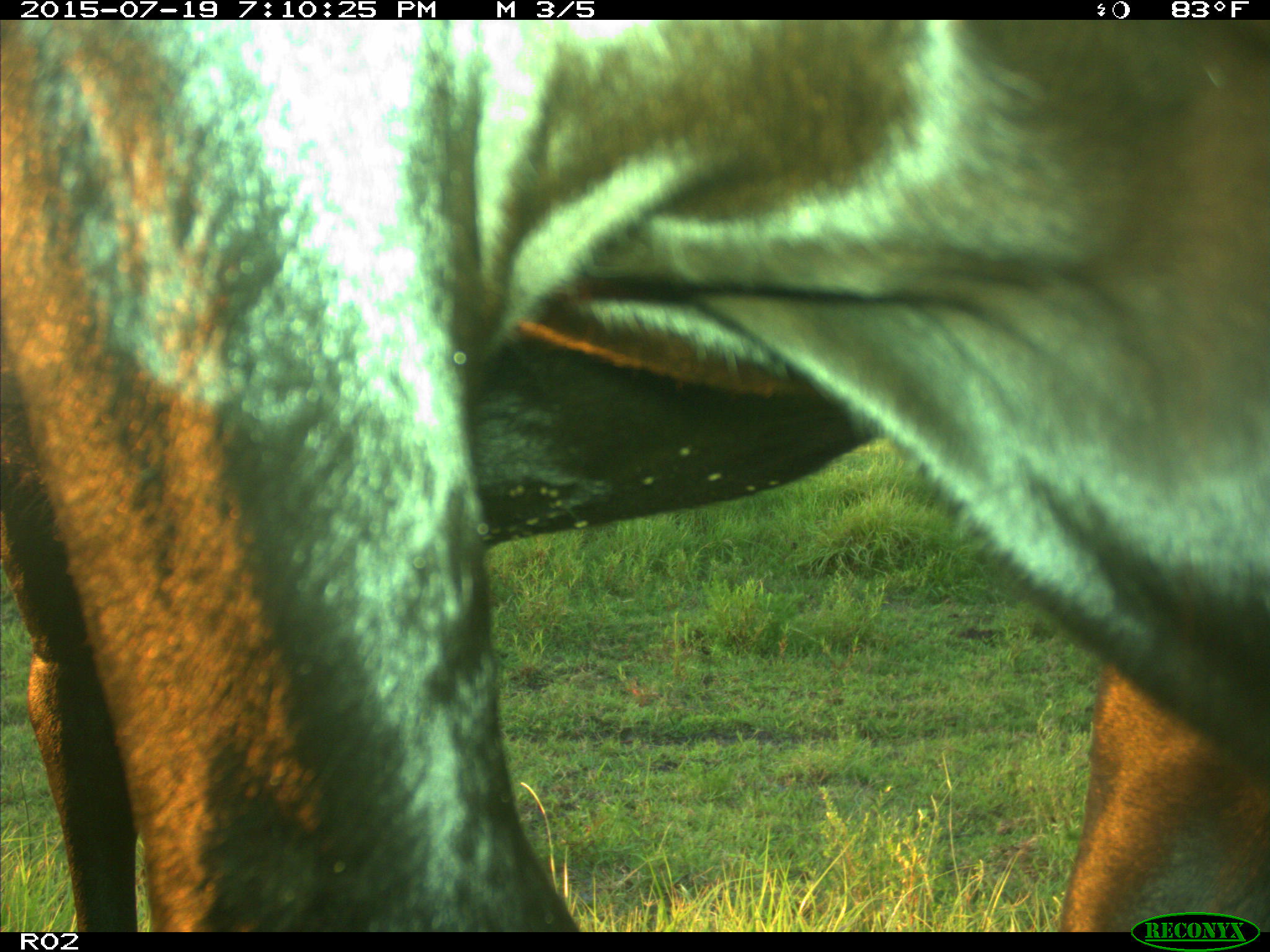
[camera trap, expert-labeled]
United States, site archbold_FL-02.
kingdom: Animalia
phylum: Chordata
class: Mammalia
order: Artiodactyla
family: Bovidae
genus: Bos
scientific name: Bos taurus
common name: domestic cow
Bos taurus (domestic cow).